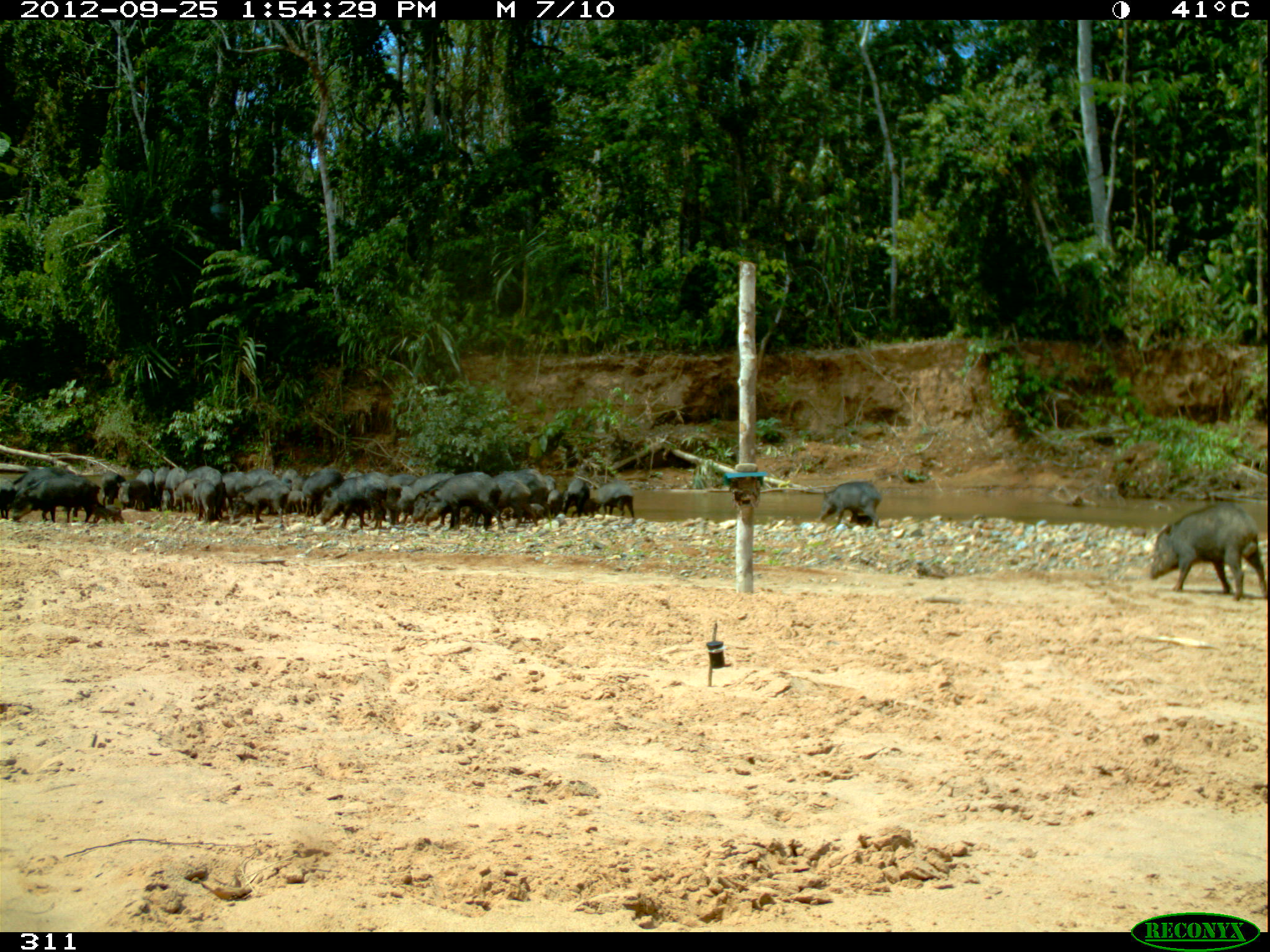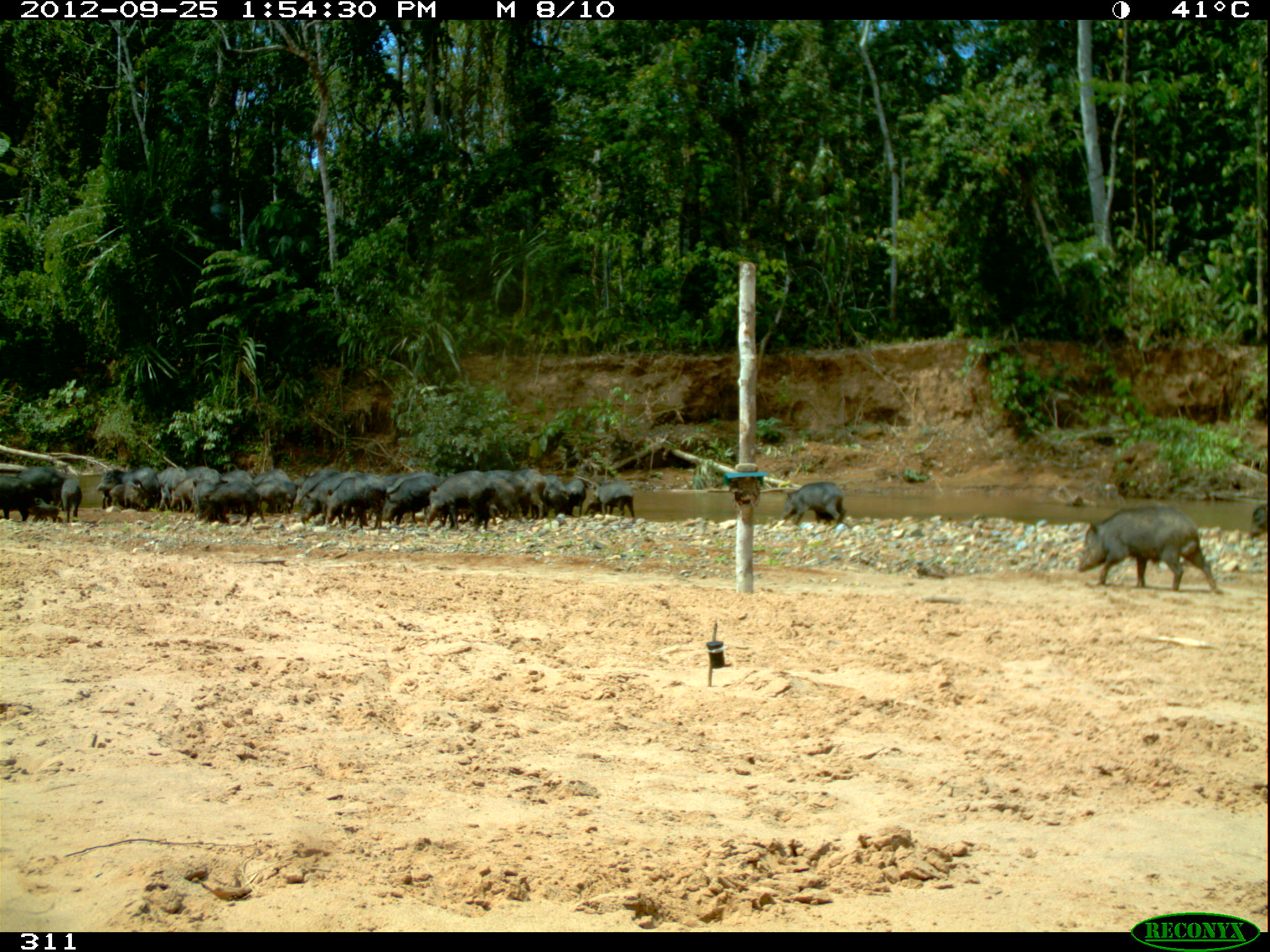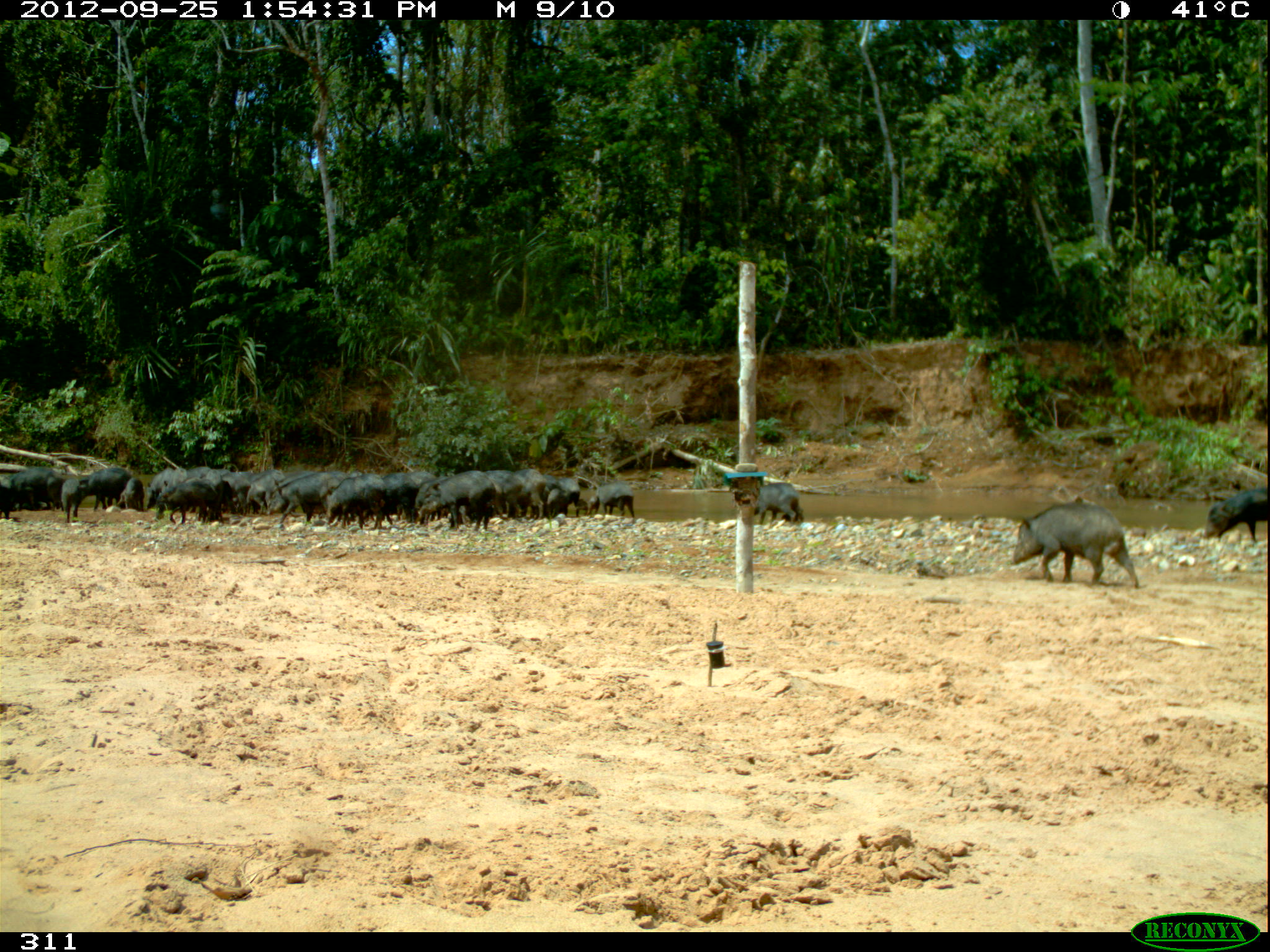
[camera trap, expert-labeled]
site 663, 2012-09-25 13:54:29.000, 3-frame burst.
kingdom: Animalia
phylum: Chordata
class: Mammalia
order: Artiodactyla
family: Tayassuidae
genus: Tayassu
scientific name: Tayassu pecari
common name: white-lipped peccary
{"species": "Tayassu pecari (white-lipped peccary)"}